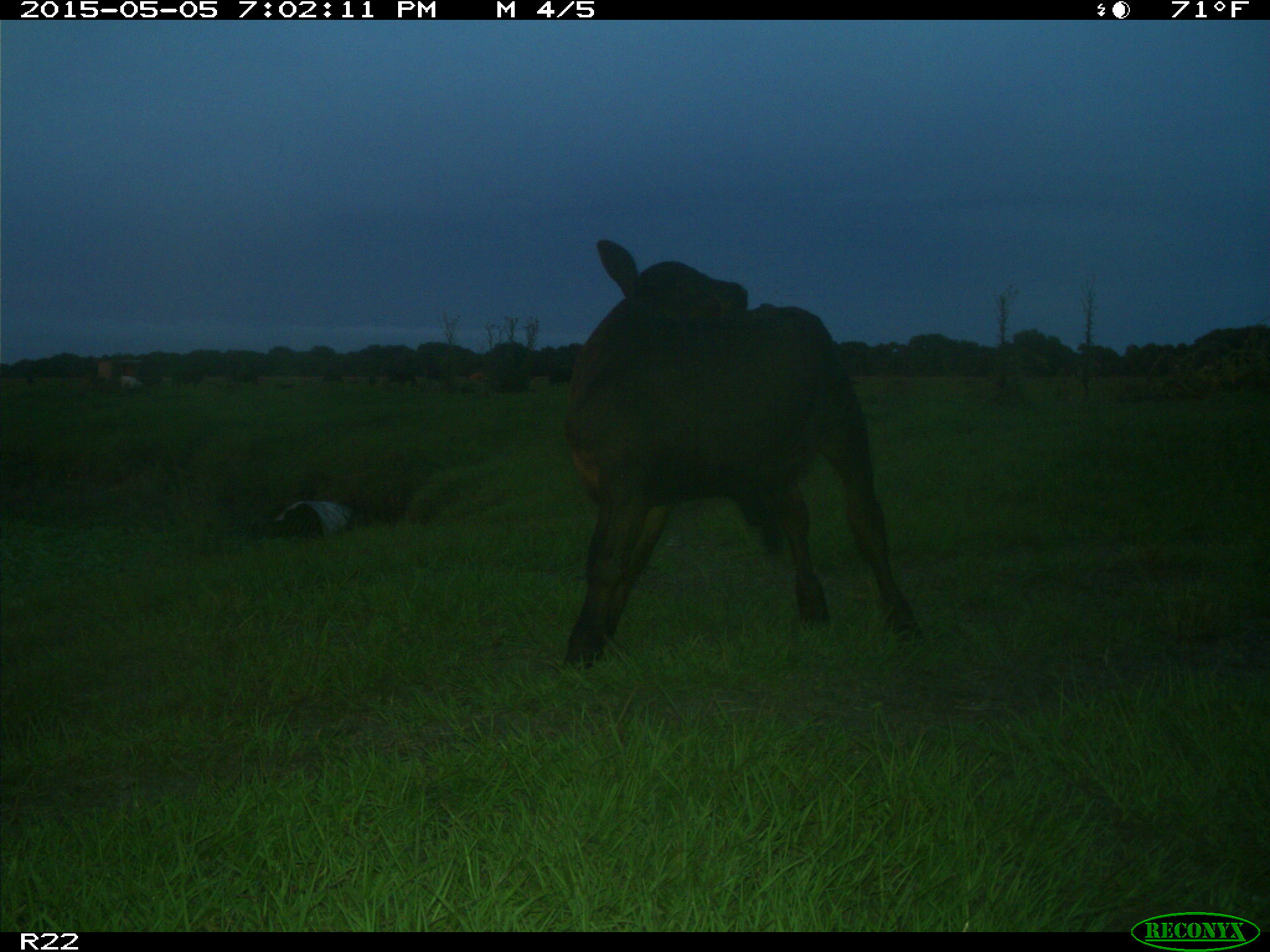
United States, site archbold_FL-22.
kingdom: Animalia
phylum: Chordata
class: Mammalia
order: Artiodactyla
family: Bovidae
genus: Bos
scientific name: Bos taurus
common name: domestic cow